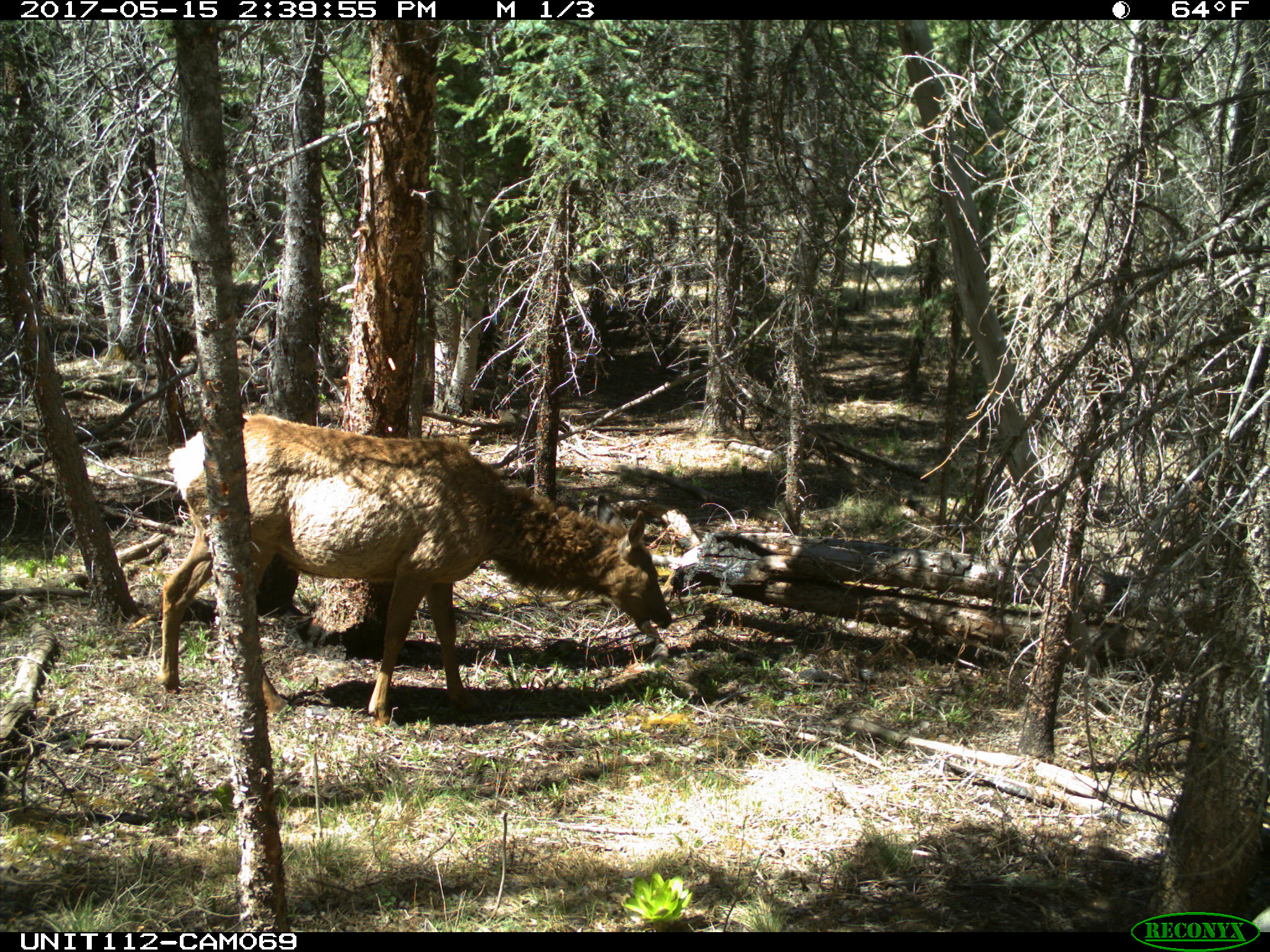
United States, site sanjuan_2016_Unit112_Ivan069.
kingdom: Animalia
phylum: Chordata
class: Mammalia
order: Artiodactyla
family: Cervidae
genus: Cervus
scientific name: Cervus elaphus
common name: red deer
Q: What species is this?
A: Cervus elaphus (red deer).